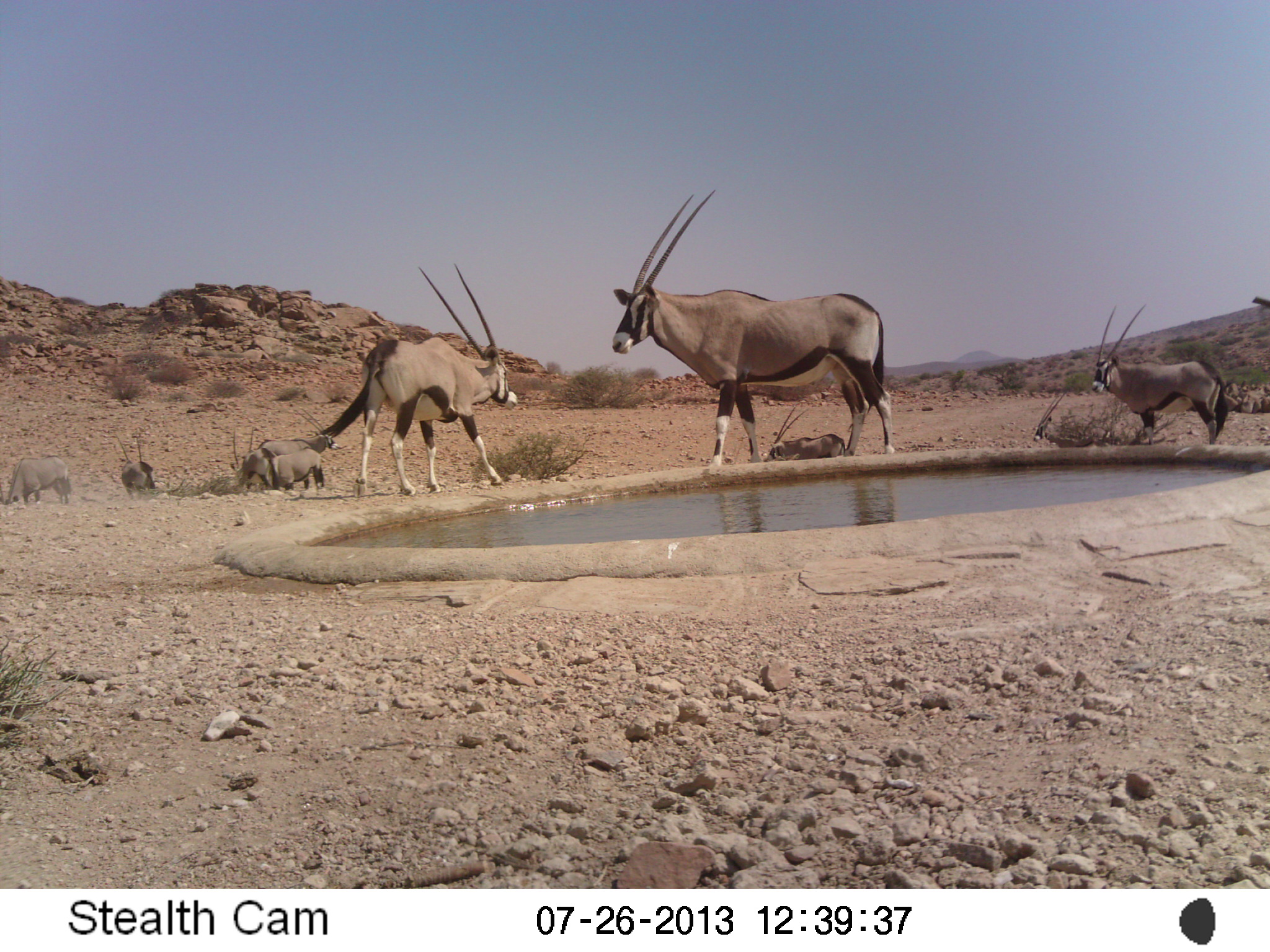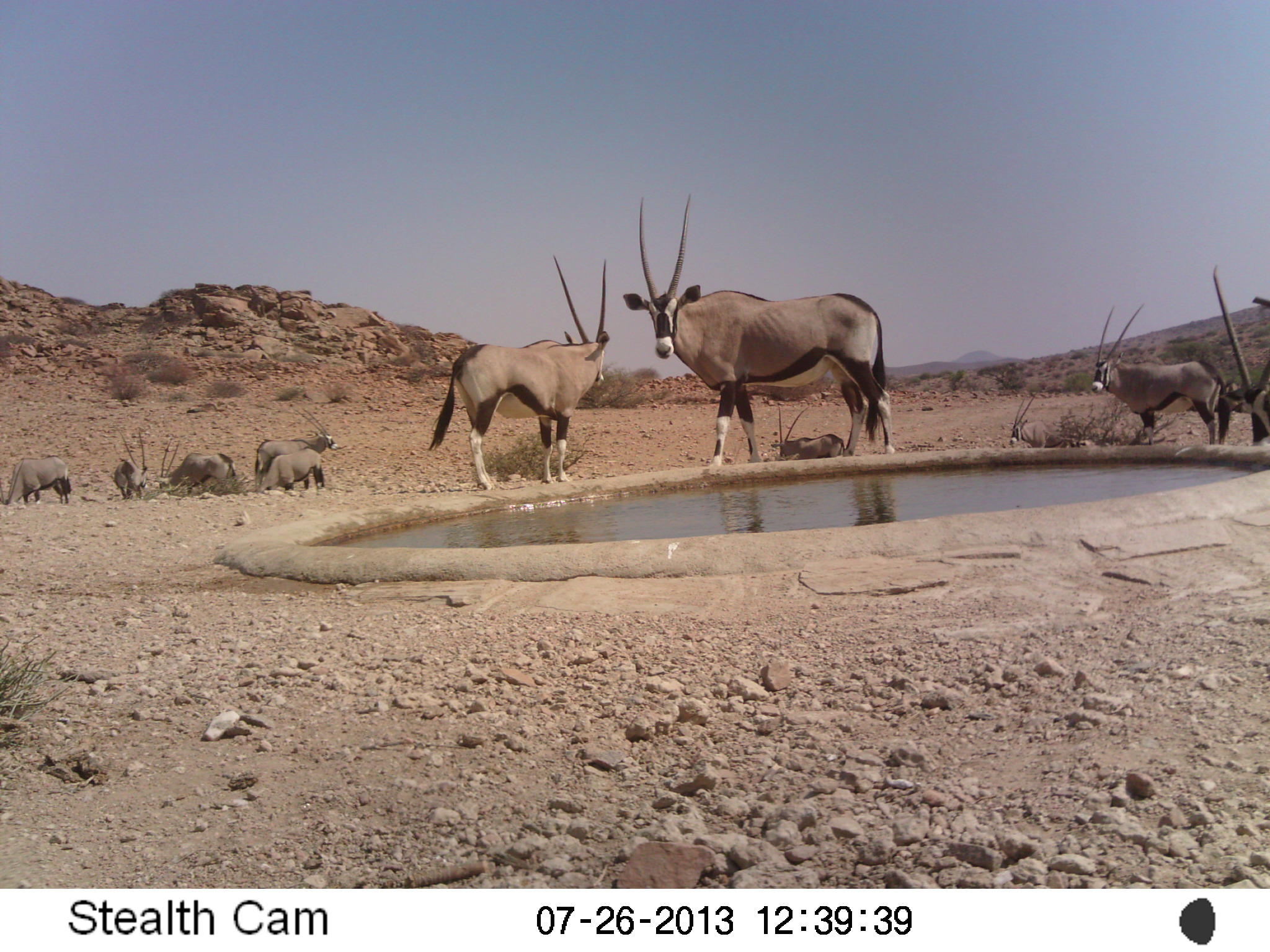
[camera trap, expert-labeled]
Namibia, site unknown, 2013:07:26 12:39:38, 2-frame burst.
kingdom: Animalia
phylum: Chordata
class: Mammalia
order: Artiodactyla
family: Bovidae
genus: Oryx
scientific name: Oryx gazella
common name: gemsbok